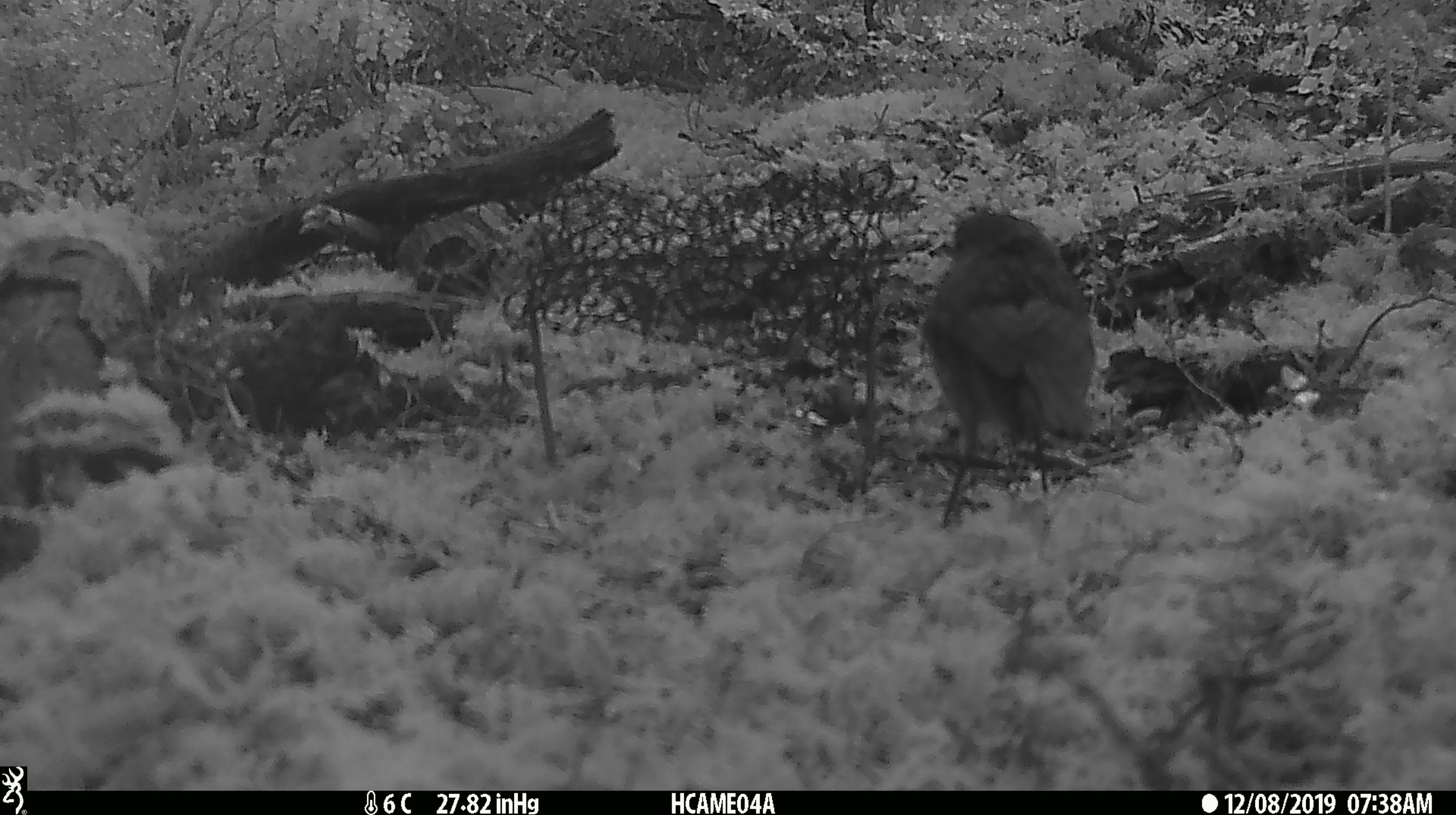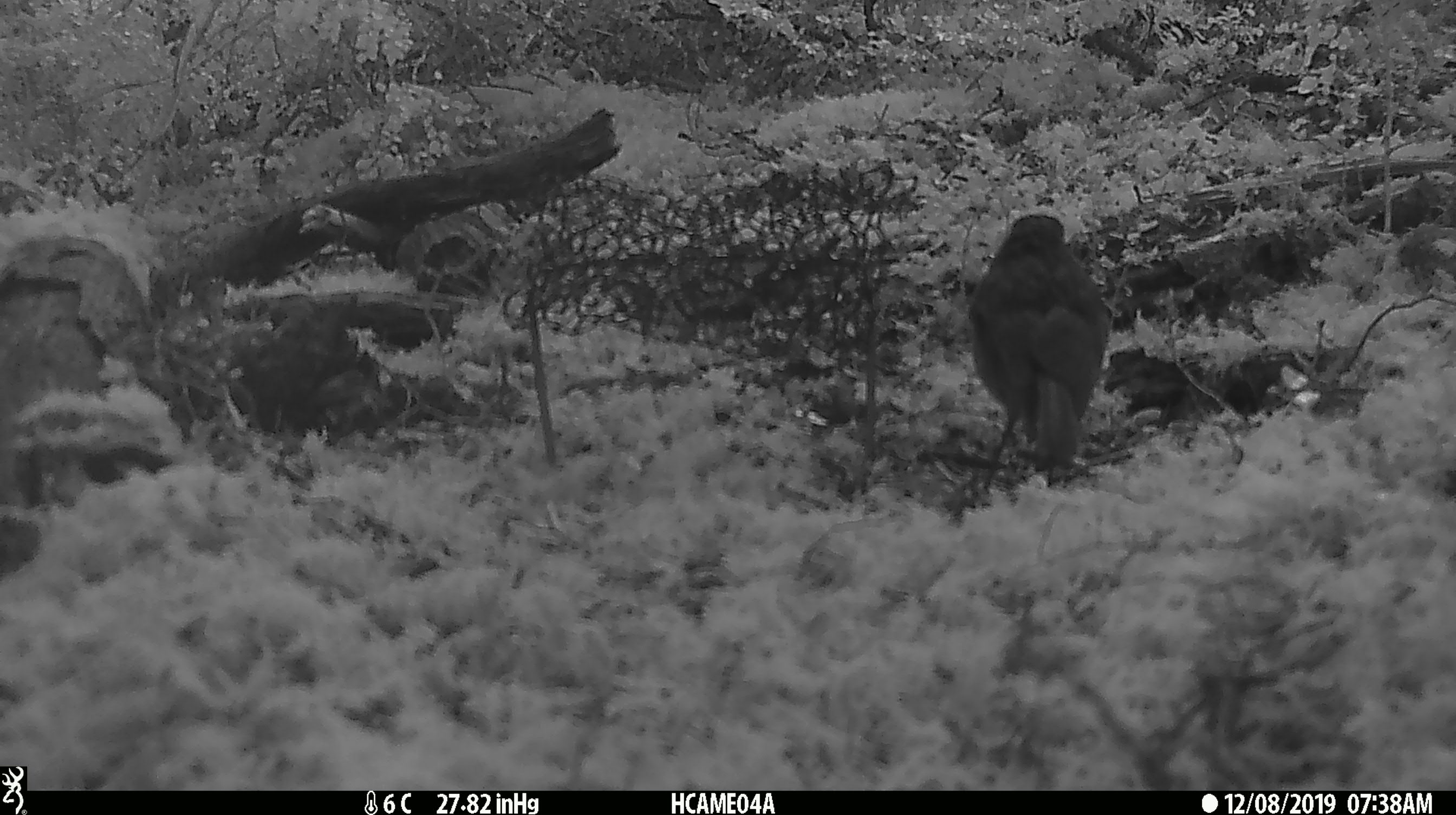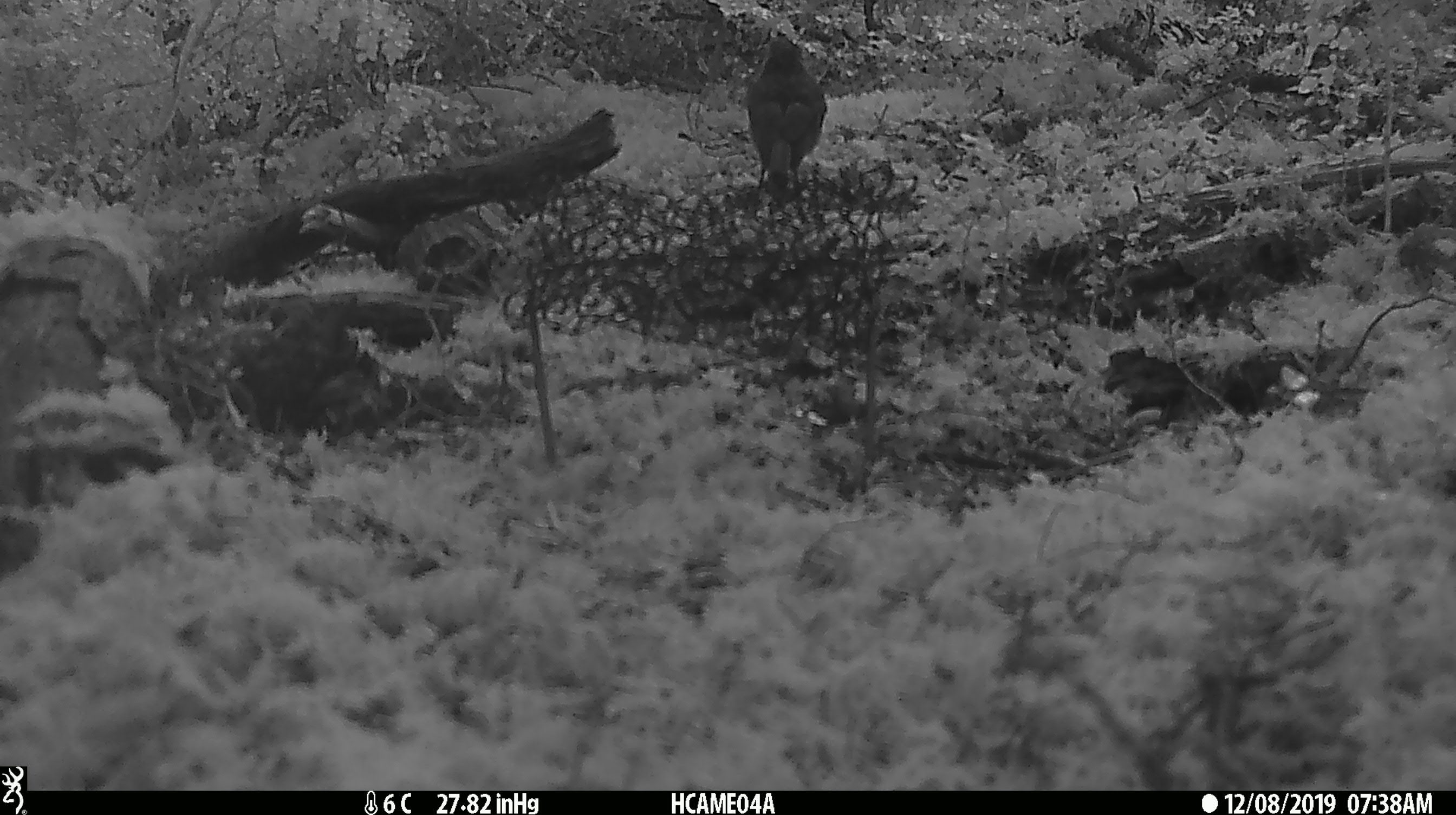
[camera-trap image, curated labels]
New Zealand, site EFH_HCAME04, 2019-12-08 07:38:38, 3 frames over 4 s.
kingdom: Animalia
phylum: Chordata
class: Aves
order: Passeriformes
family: Petroicidae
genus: Petroica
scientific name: Petroica australis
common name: new zealand robin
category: robin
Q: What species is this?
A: Robin (new zealand robin) (Petroica australis).